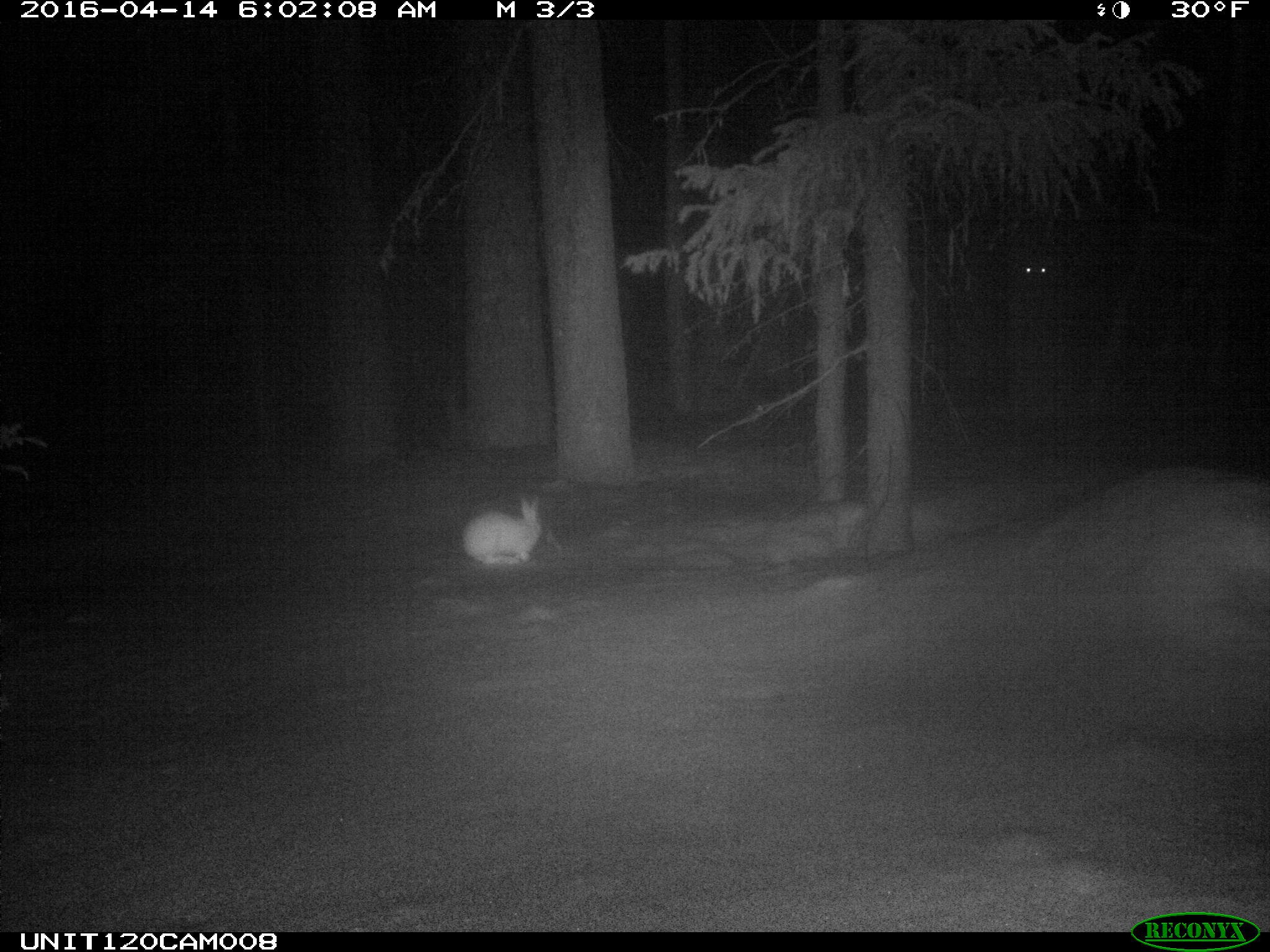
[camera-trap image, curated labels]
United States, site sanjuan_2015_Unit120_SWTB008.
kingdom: Animalia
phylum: Chordata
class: Mammalia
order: Lagomorpha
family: Leporidae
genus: Lepus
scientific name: Lepus americanus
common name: snowshoe hare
Lepus americanus (snowshoe hare).